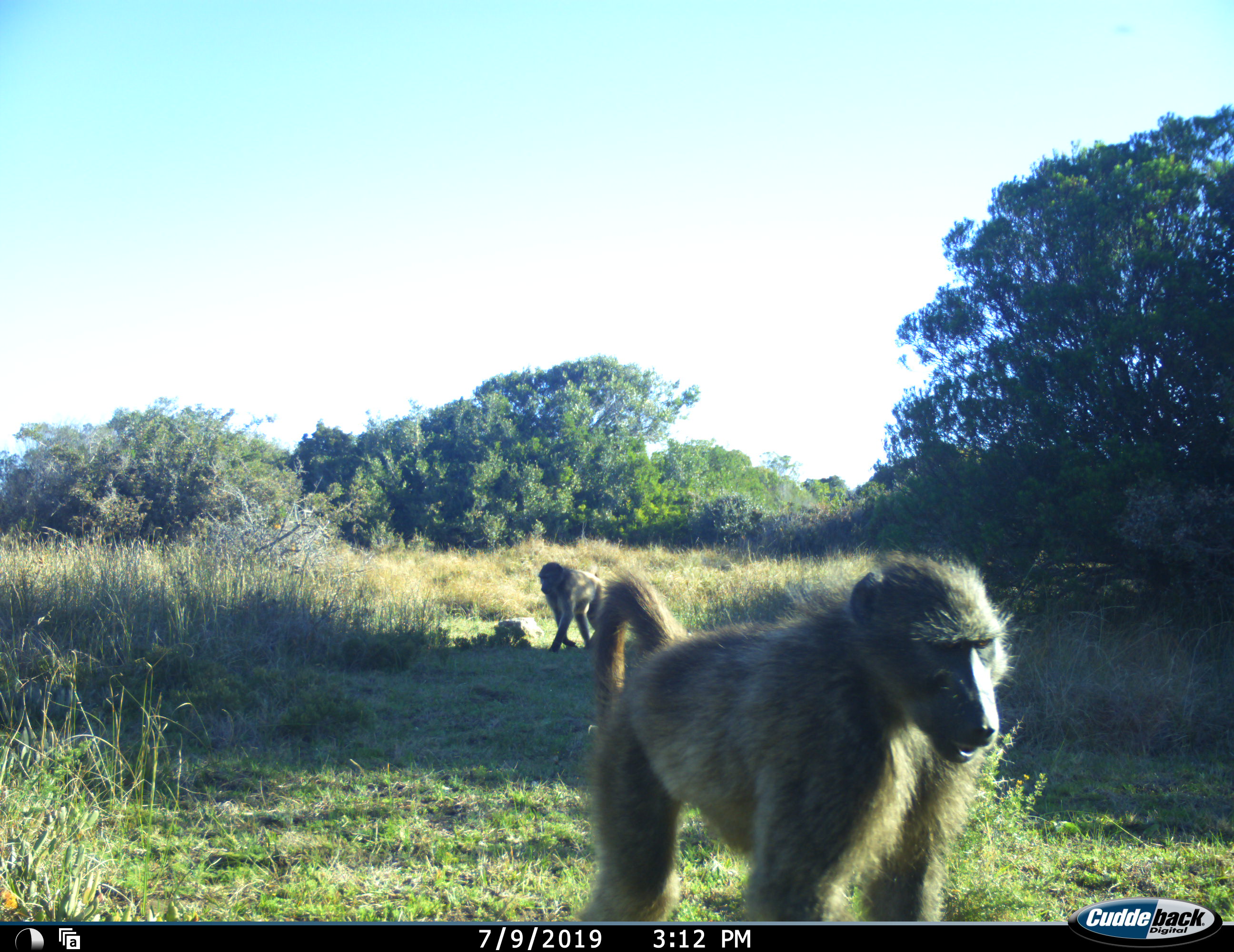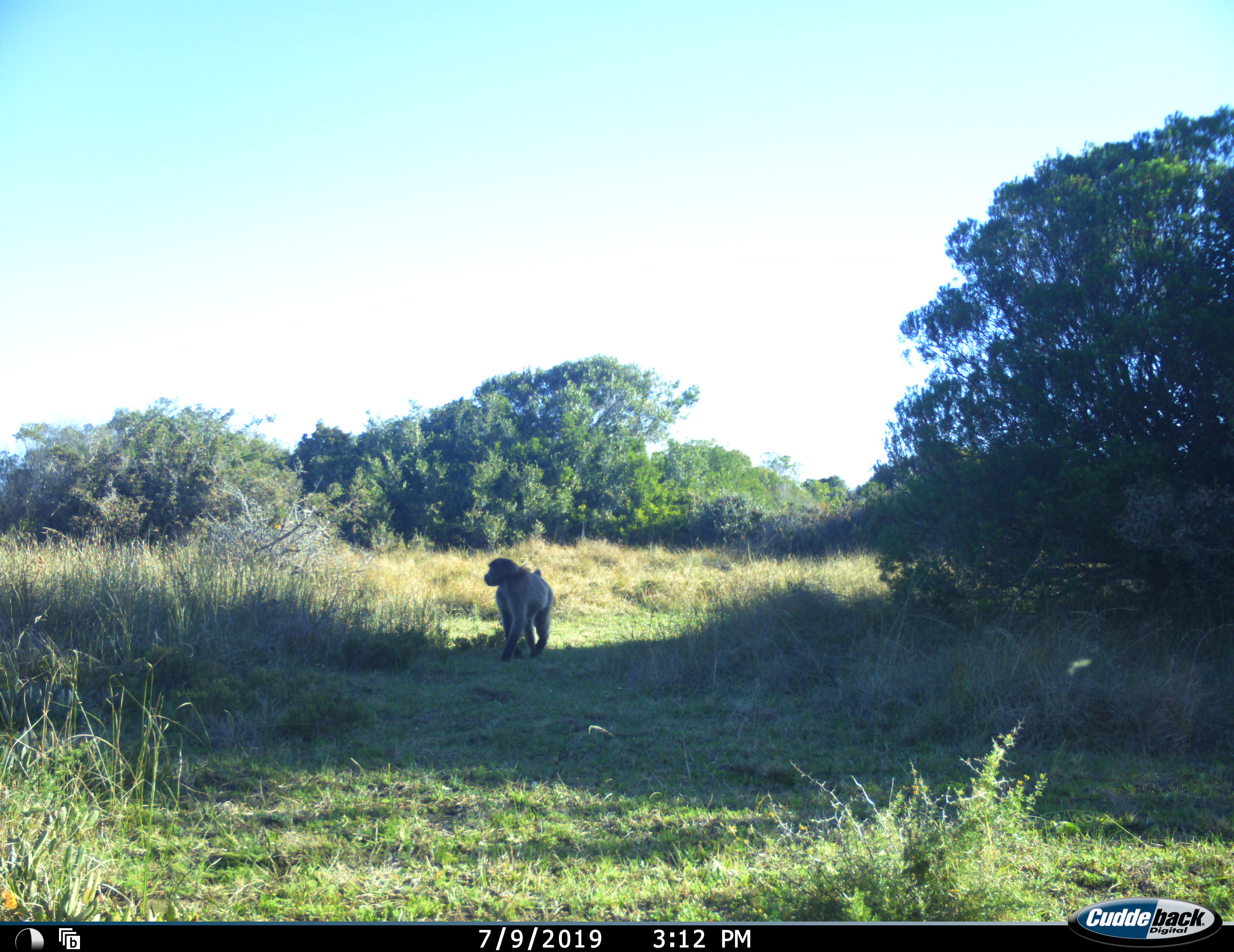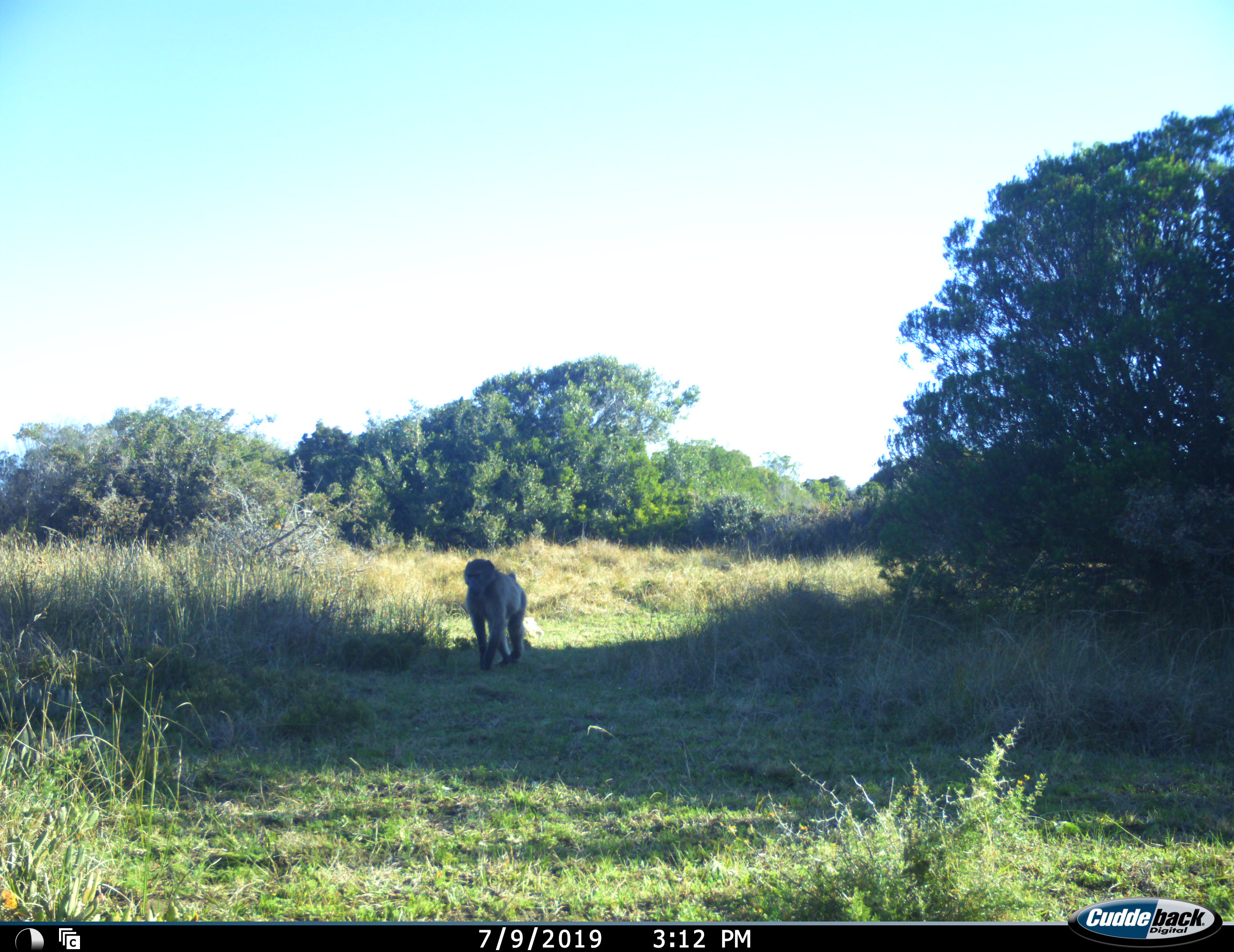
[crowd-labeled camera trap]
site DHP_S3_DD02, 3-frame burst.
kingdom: Animalia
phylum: Chordata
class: Mammalia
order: Primates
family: Cercopithecidae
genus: Papio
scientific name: Papio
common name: baboon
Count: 2.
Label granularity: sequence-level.